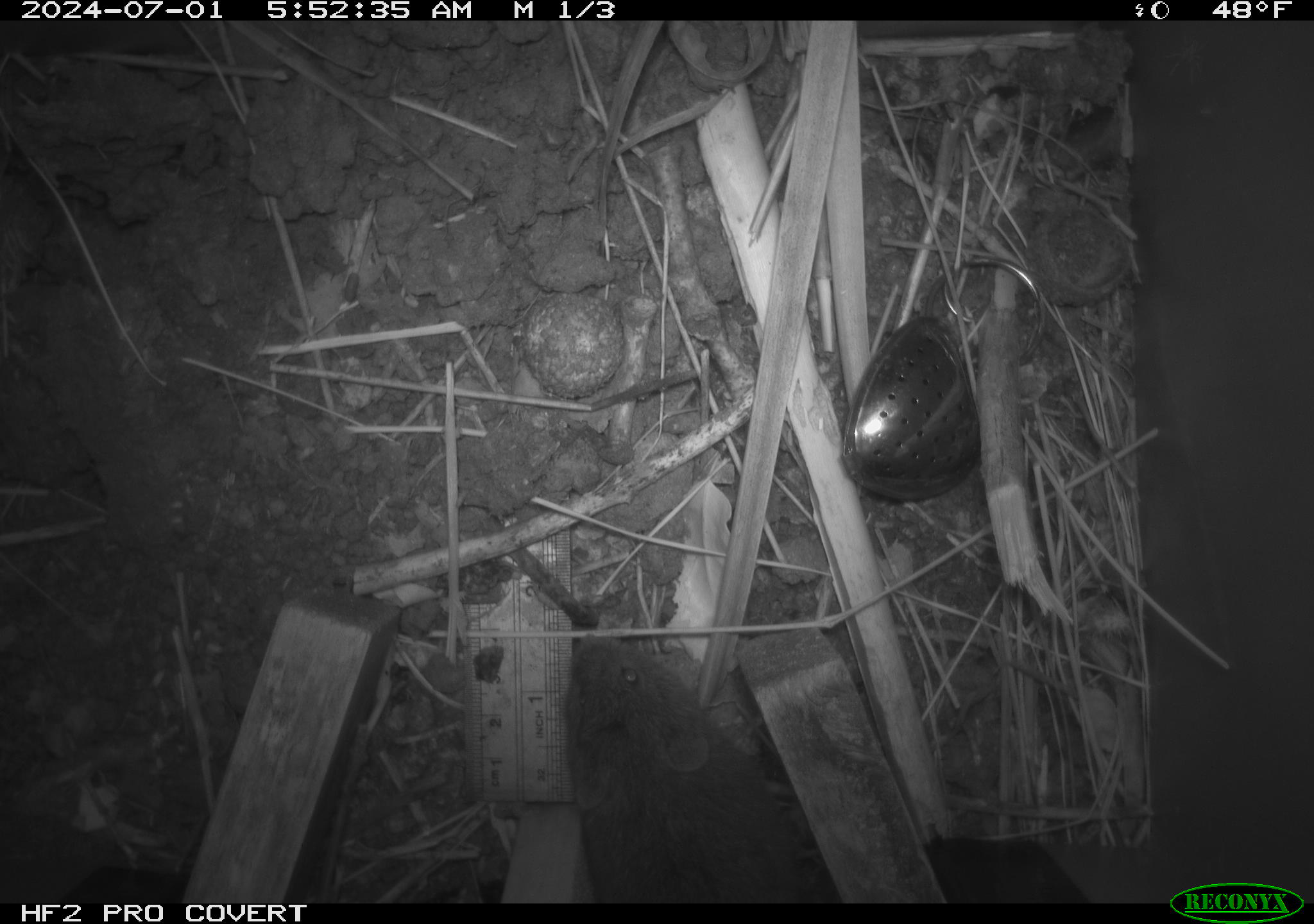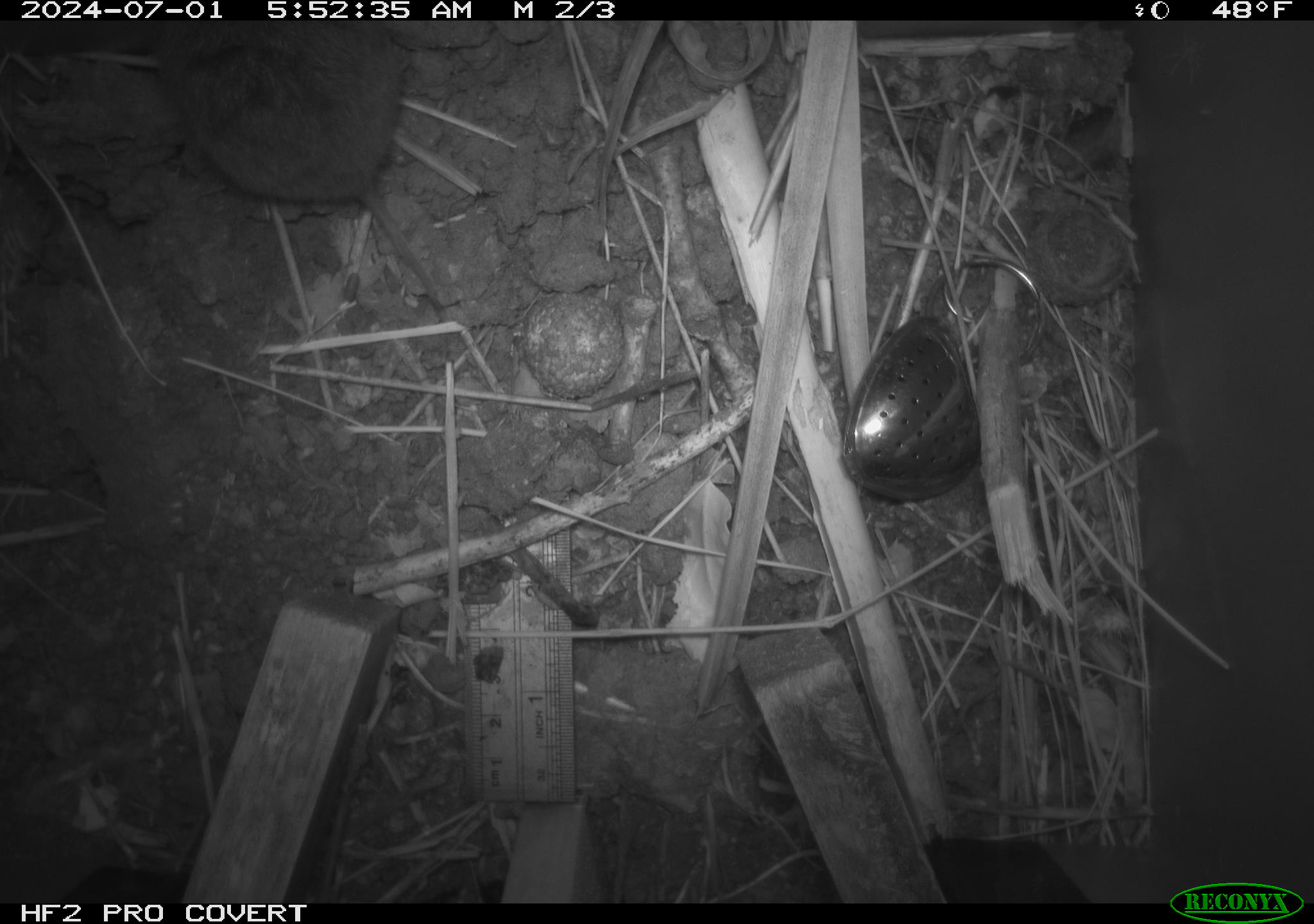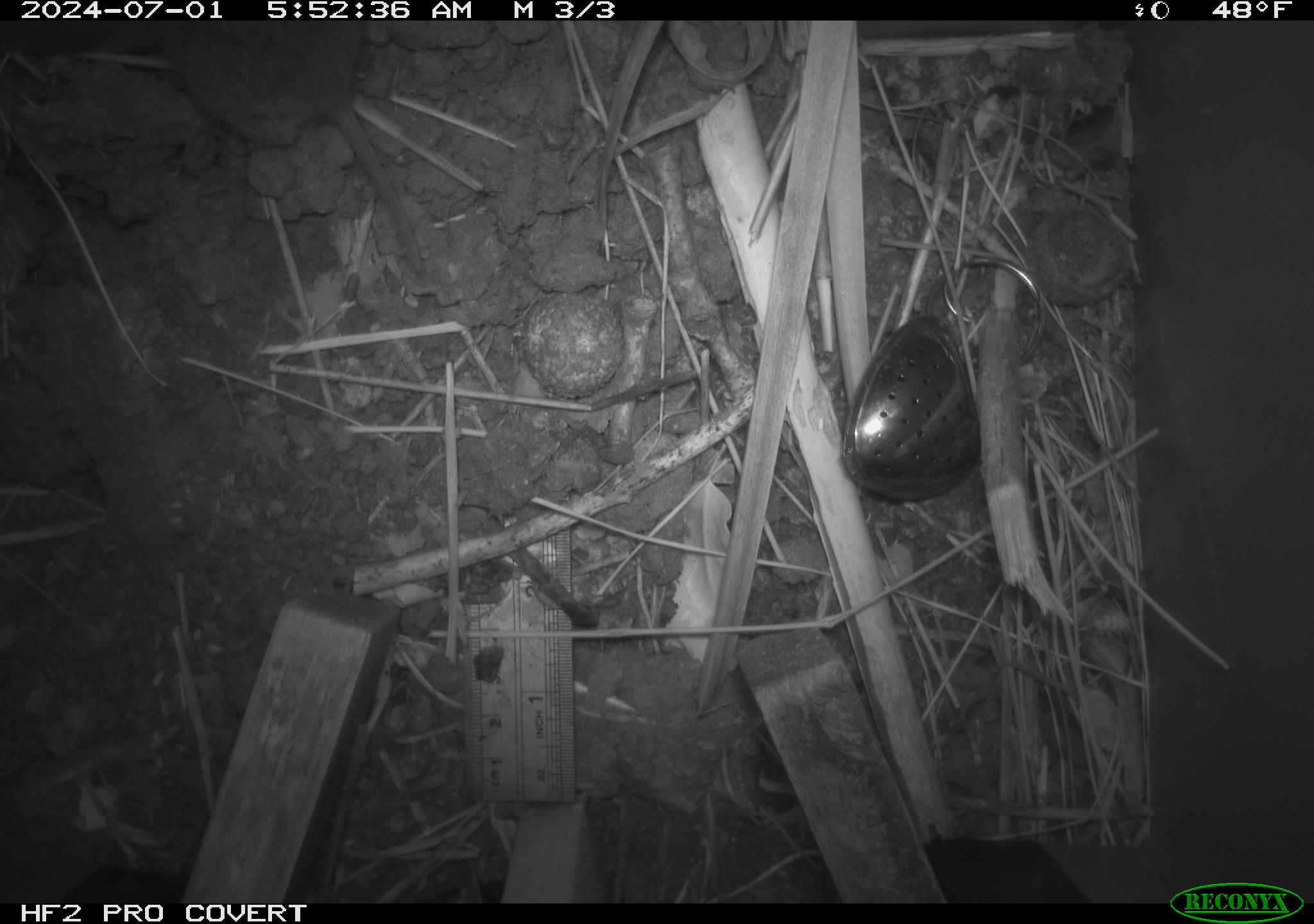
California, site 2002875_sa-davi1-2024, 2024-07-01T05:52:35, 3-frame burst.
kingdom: Animalia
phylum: Chordata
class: Mammalia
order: Rodentia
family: Cricetidae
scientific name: Arvicolinae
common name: voles, lemmings, and muskrats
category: arvicolinae subfamily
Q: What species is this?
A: Arvicolinae subfamily (voles, lemmings, and muskrats) (Arvicolinae).